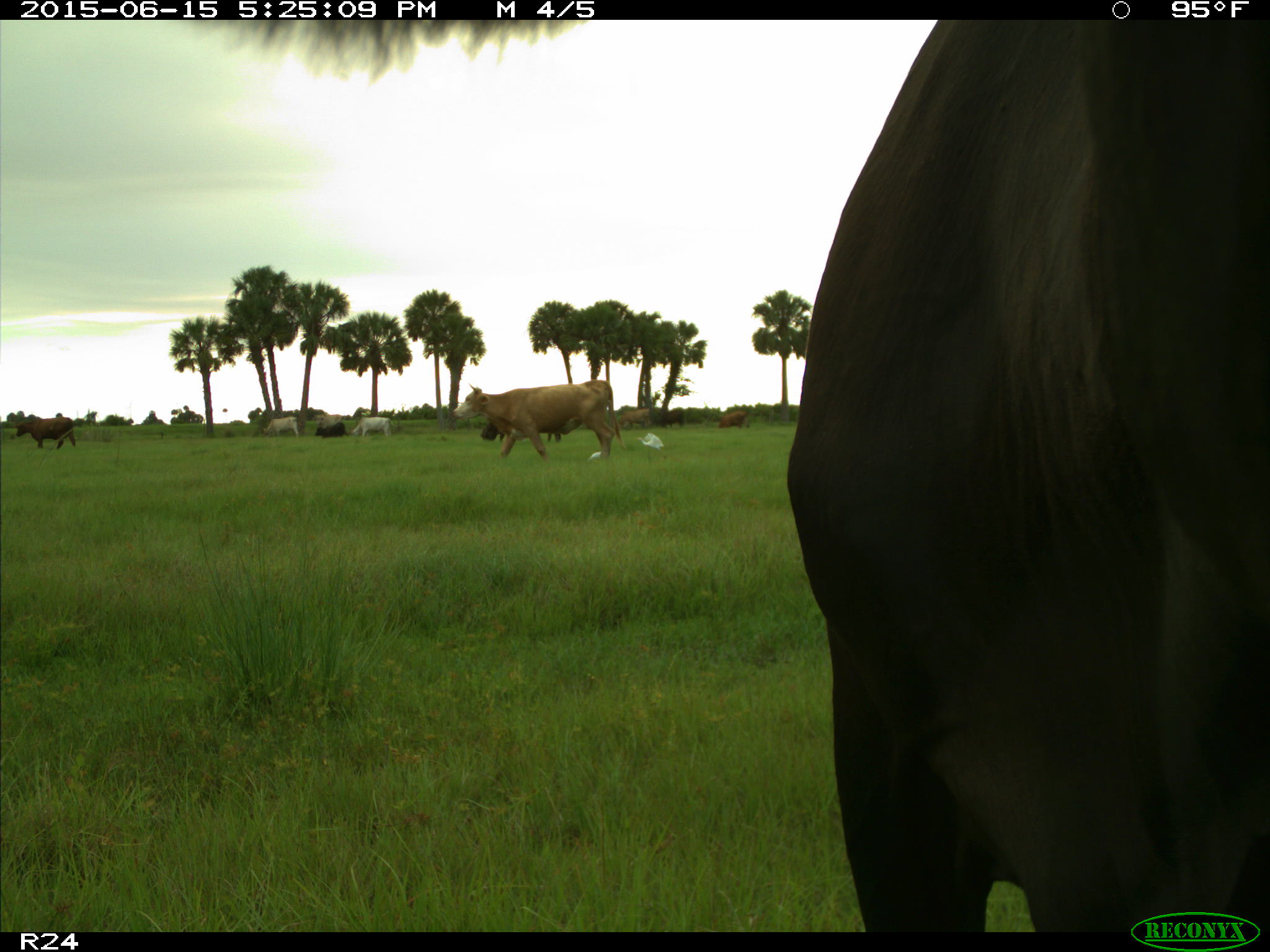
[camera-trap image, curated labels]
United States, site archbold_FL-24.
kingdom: Animalia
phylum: Chordata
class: Mammalia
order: Artiodactyla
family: Bovidae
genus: Bos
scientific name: Bos taurus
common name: domestic cow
Bos taurus (domestic cow).